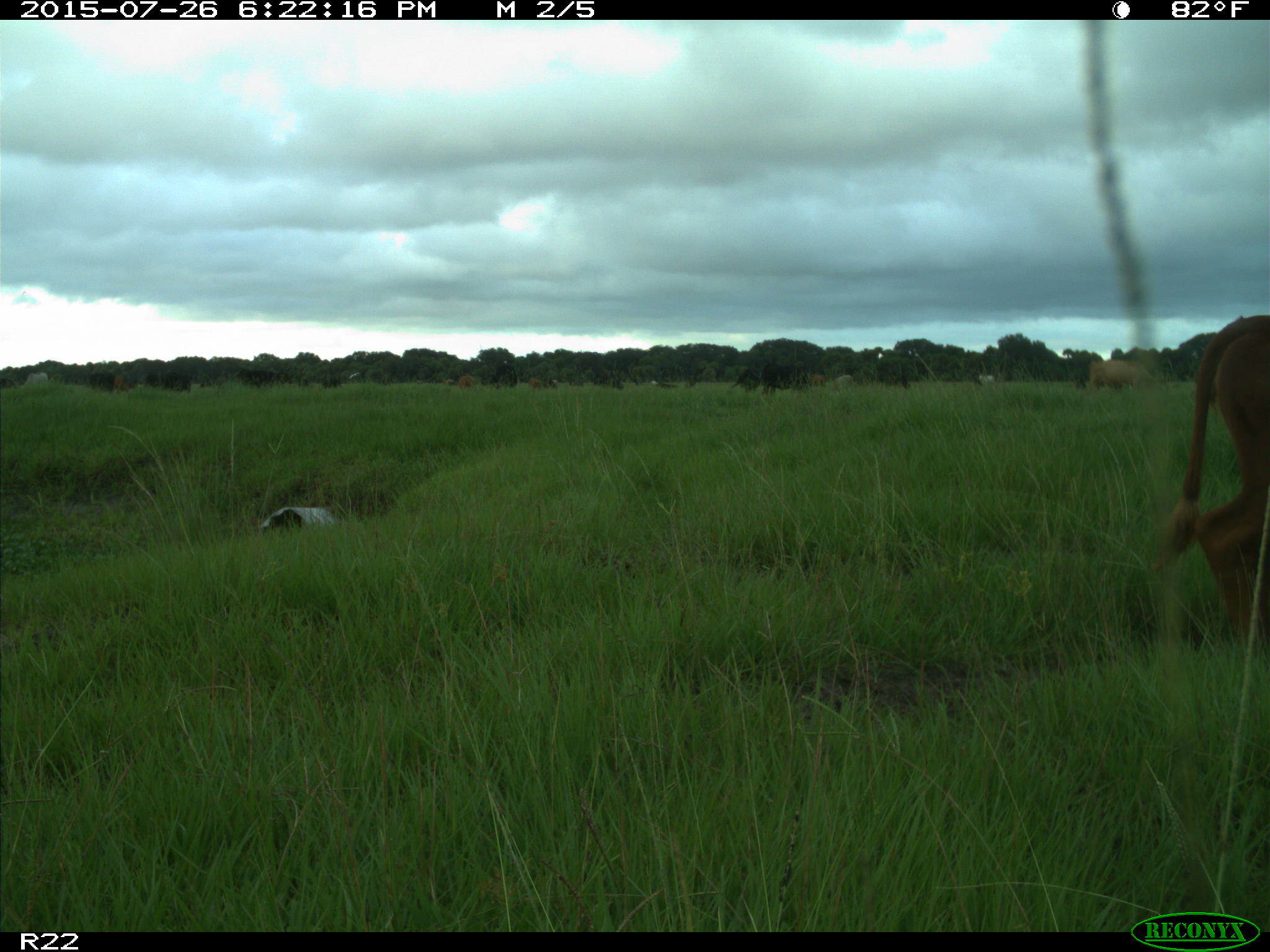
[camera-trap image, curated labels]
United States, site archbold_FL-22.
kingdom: Animalia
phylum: Chordata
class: Mammalia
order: Artiodactyla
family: Bovidae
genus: Bos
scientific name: Bos taurus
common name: domestic cow